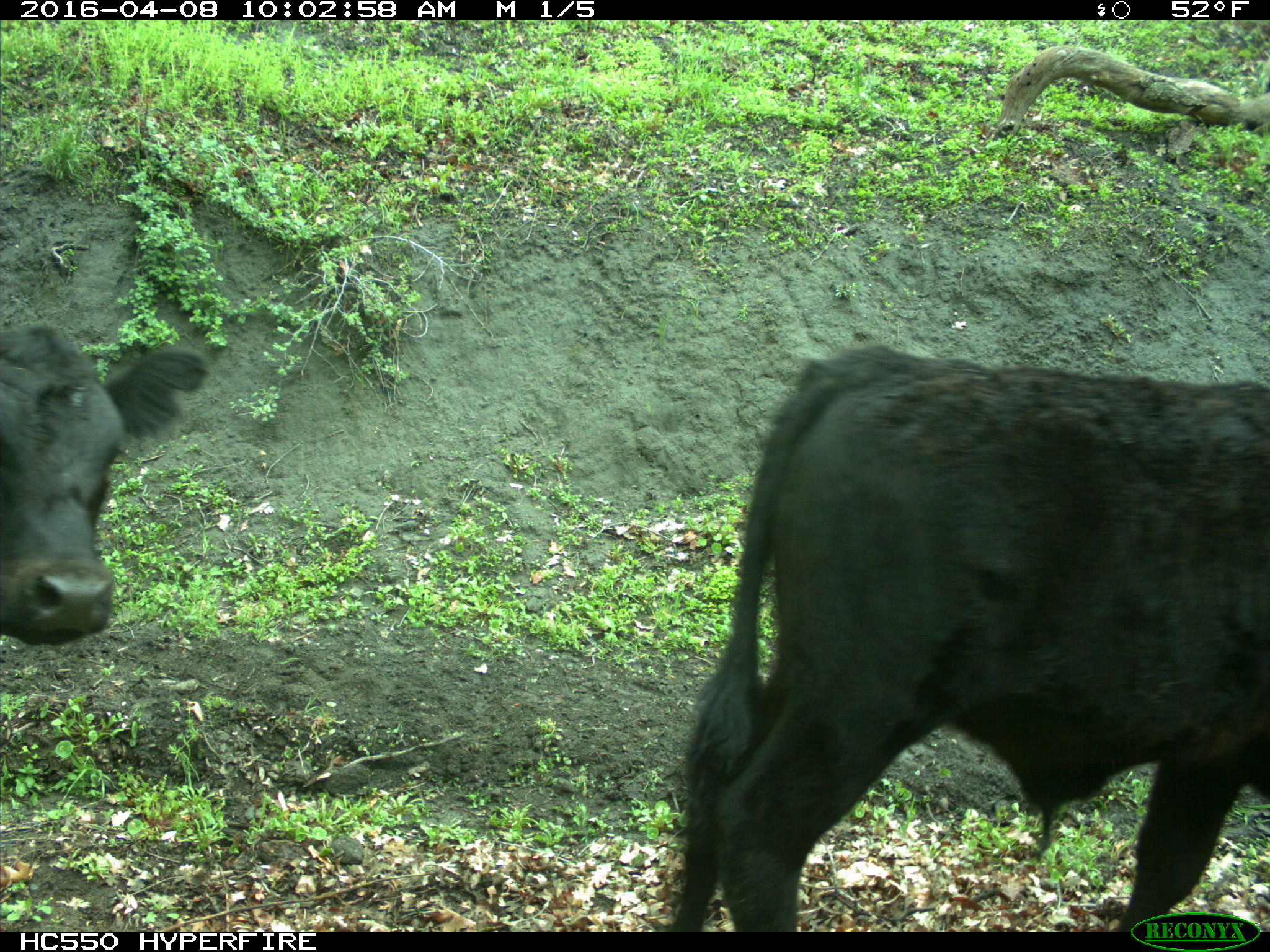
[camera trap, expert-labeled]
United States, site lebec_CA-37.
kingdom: Animalia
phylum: Chordata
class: Mammalia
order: Artiodactyla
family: Bovidae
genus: Bos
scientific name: Bos taurus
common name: domestic cow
Bos taurus (domestic cow).